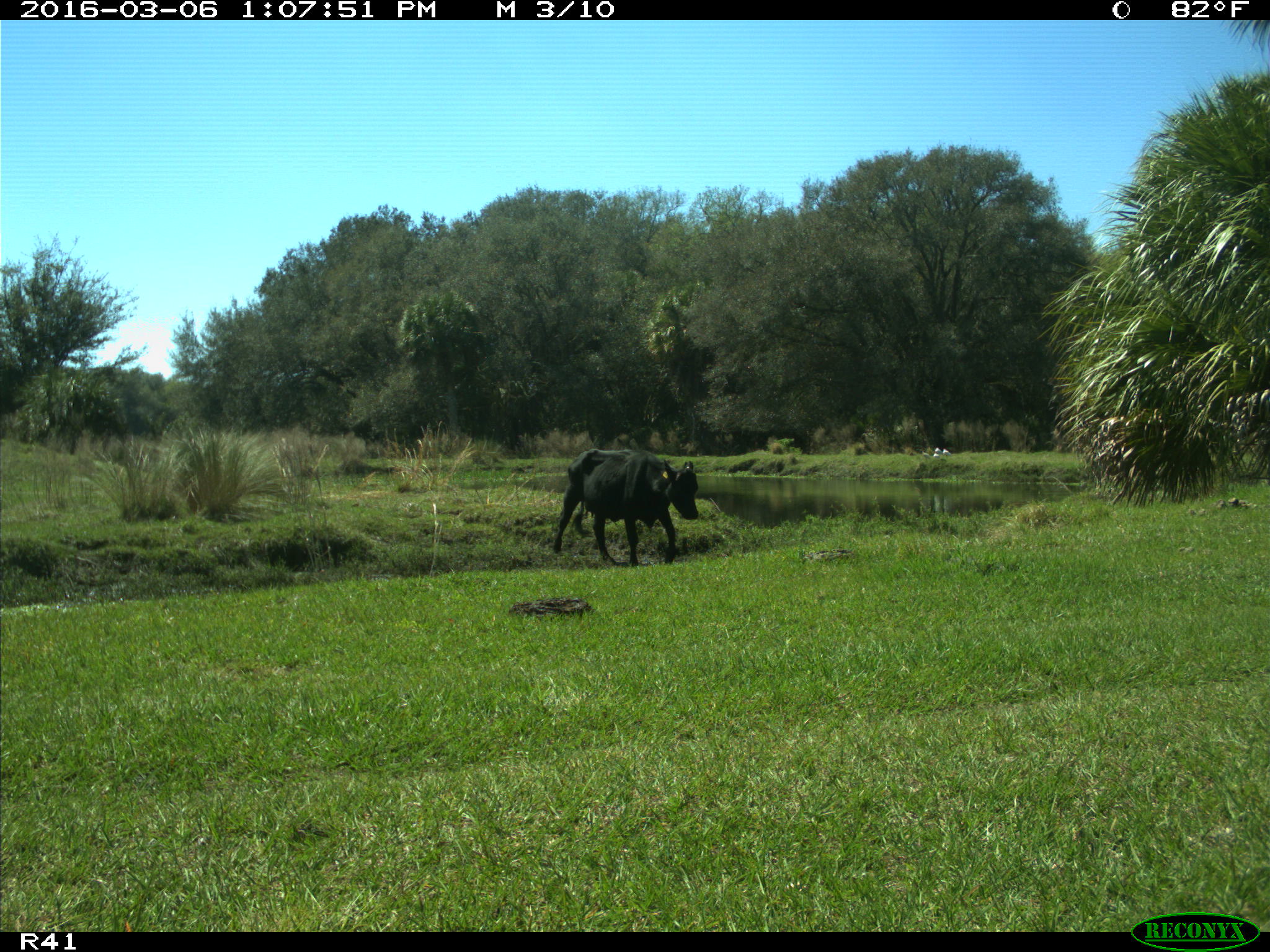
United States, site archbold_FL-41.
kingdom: Animalia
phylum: Chordata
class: Mammalia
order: Artiodactyla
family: Bovidae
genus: Bos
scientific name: Bos taurus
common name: domestic cow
Bos taurus (domestic cow).